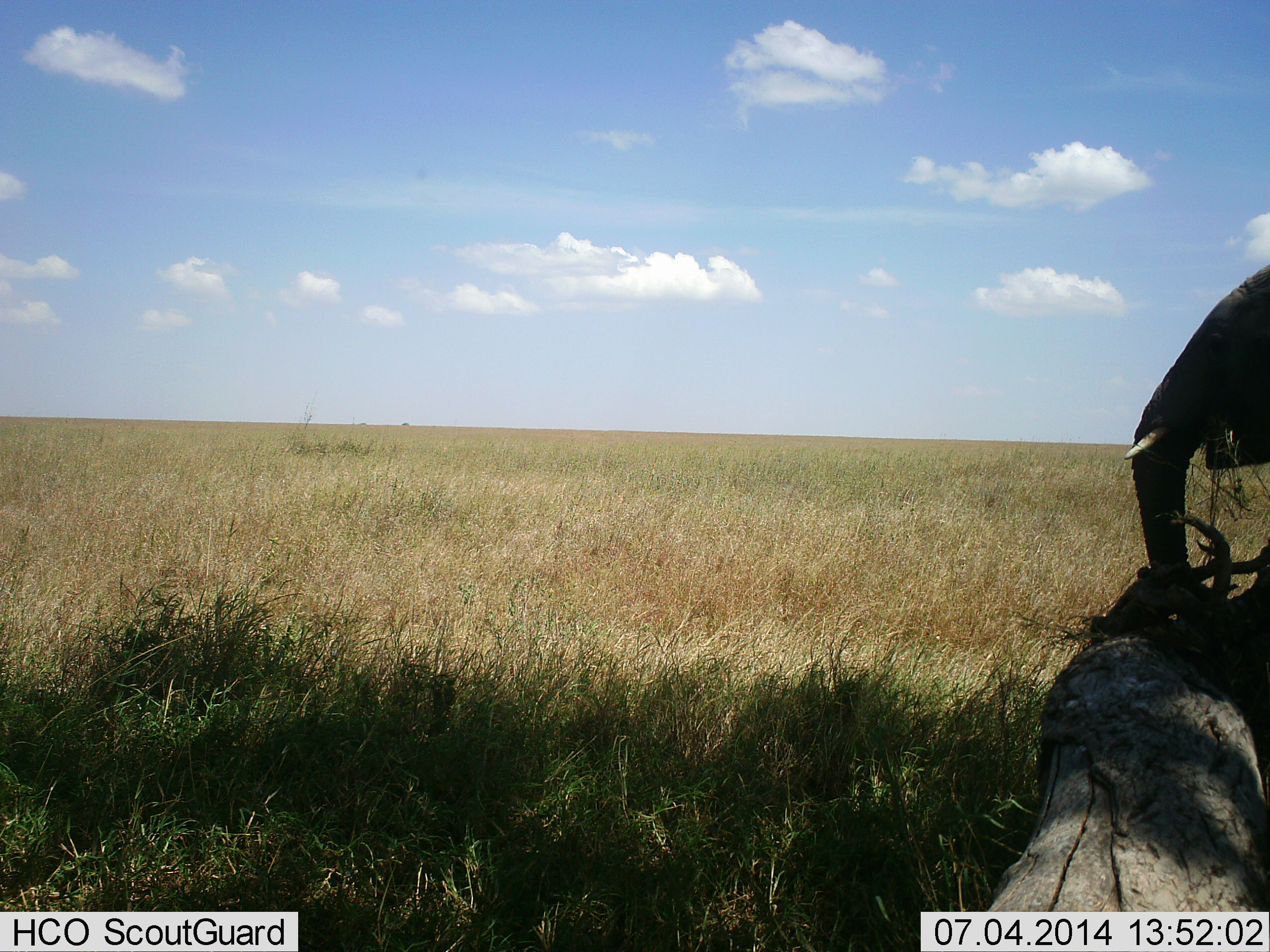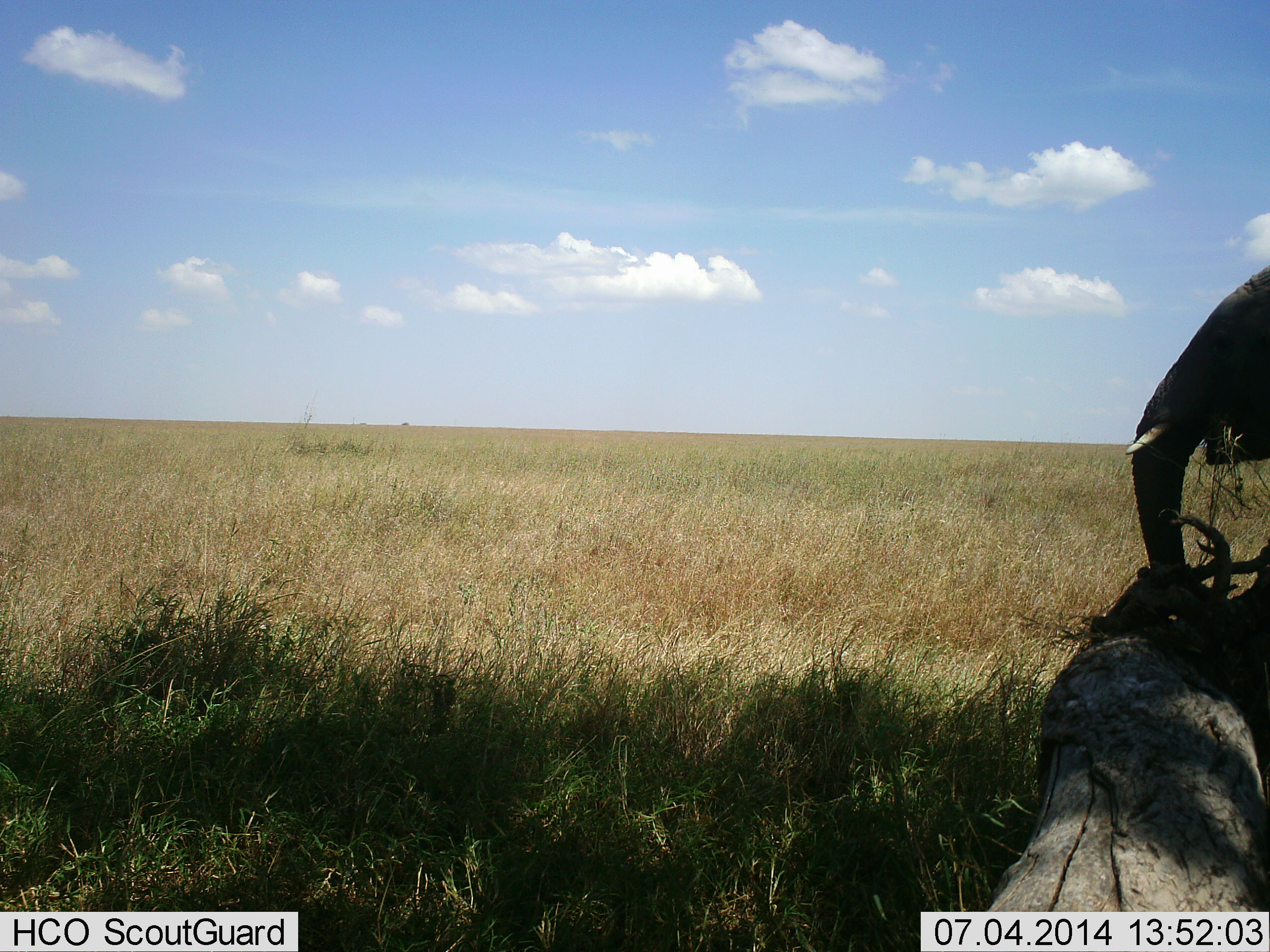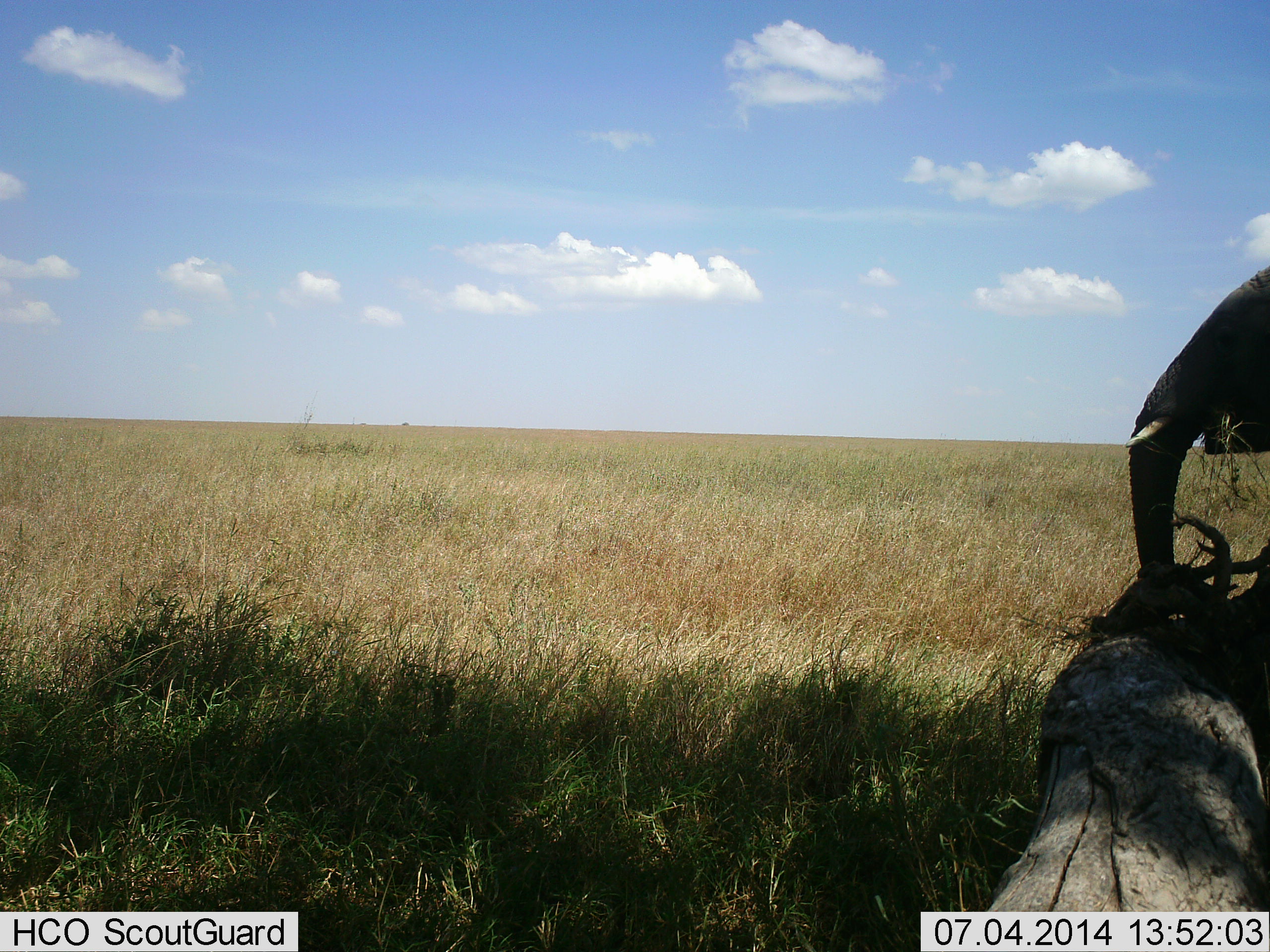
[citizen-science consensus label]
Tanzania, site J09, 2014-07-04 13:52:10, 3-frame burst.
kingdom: Animalia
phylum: Chordata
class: Mammalia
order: Proboscidea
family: Elephantidae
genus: Loxodonta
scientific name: Loxodonta africana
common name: african bush elephant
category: elephant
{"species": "elephant (african bush elephant) (Loxodonta africana)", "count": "1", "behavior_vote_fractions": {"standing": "60%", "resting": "4%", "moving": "7%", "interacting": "0%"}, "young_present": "0%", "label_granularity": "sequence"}